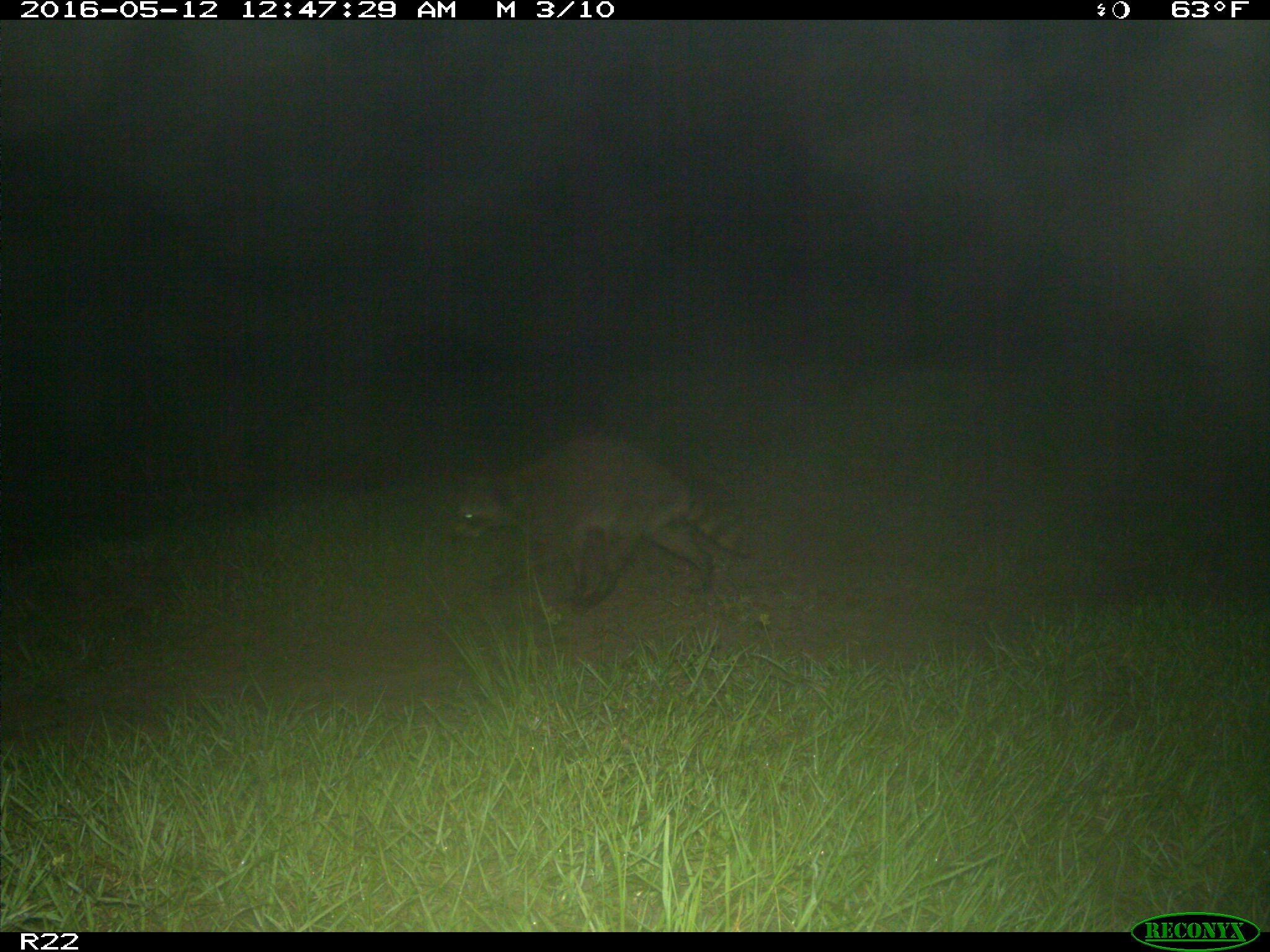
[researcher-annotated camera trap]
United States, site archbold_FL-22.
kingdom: Animalia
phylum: Chordata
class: Mammalia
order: Carnivora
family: Procyonidae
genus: Procyon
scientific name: Procyon lotor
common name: common raccoon